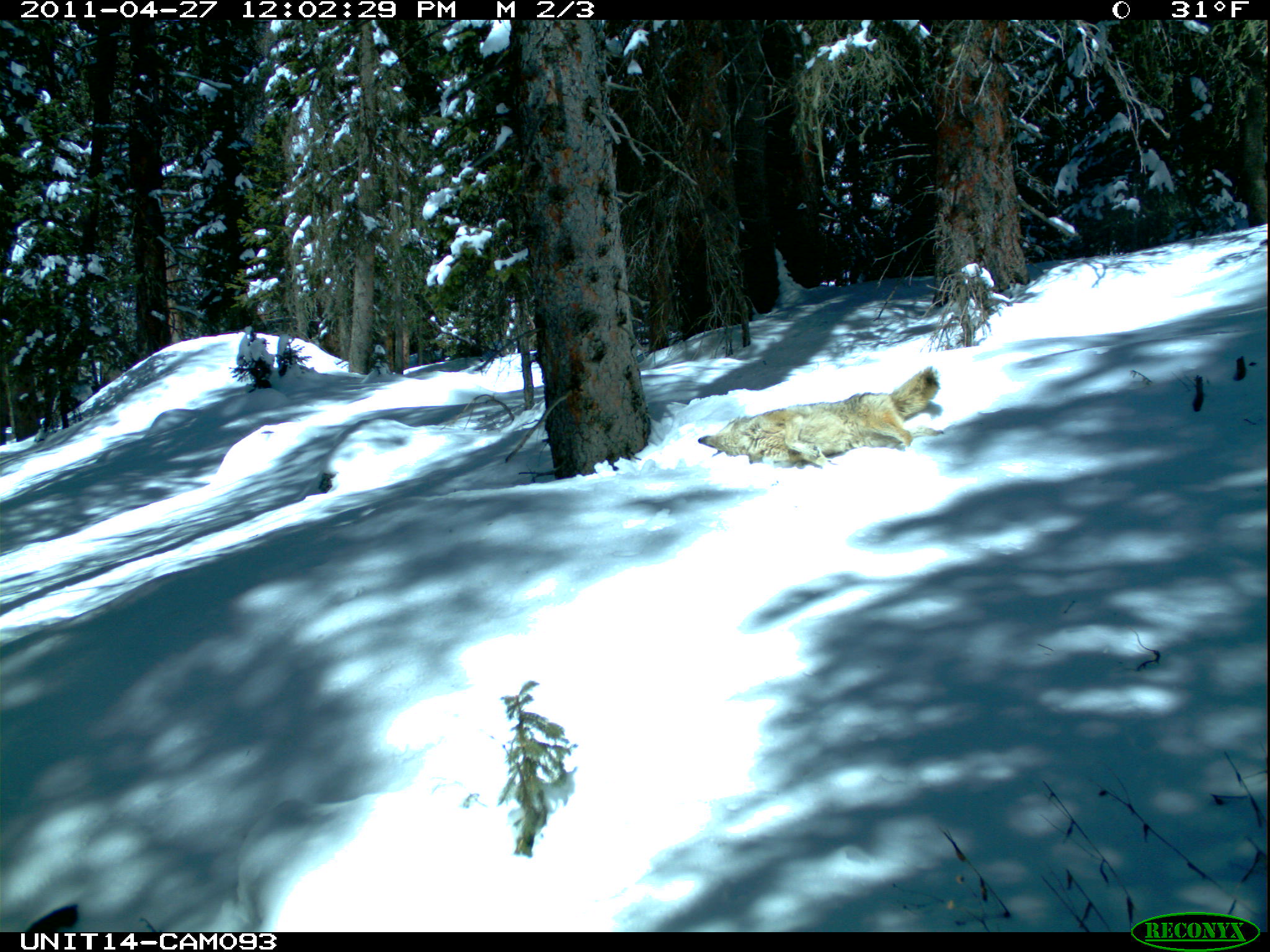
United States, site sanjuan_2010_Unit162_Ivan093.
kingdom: Animalia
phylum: Chordata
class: Mammalia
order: Carnivora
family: Canidae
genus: Canis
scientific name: Canis latrans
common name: coyote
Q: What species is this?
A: Canis latrans (coyote).